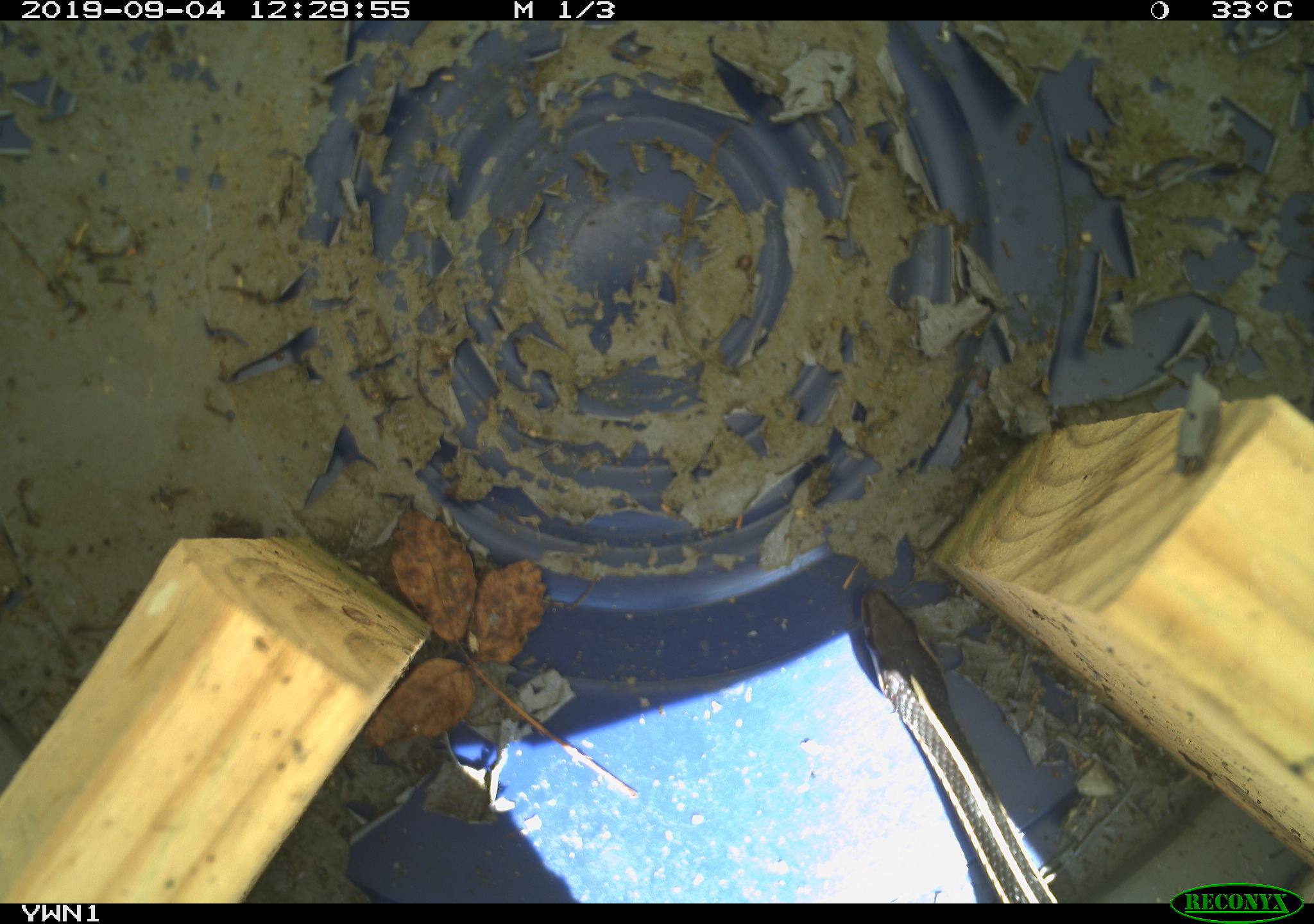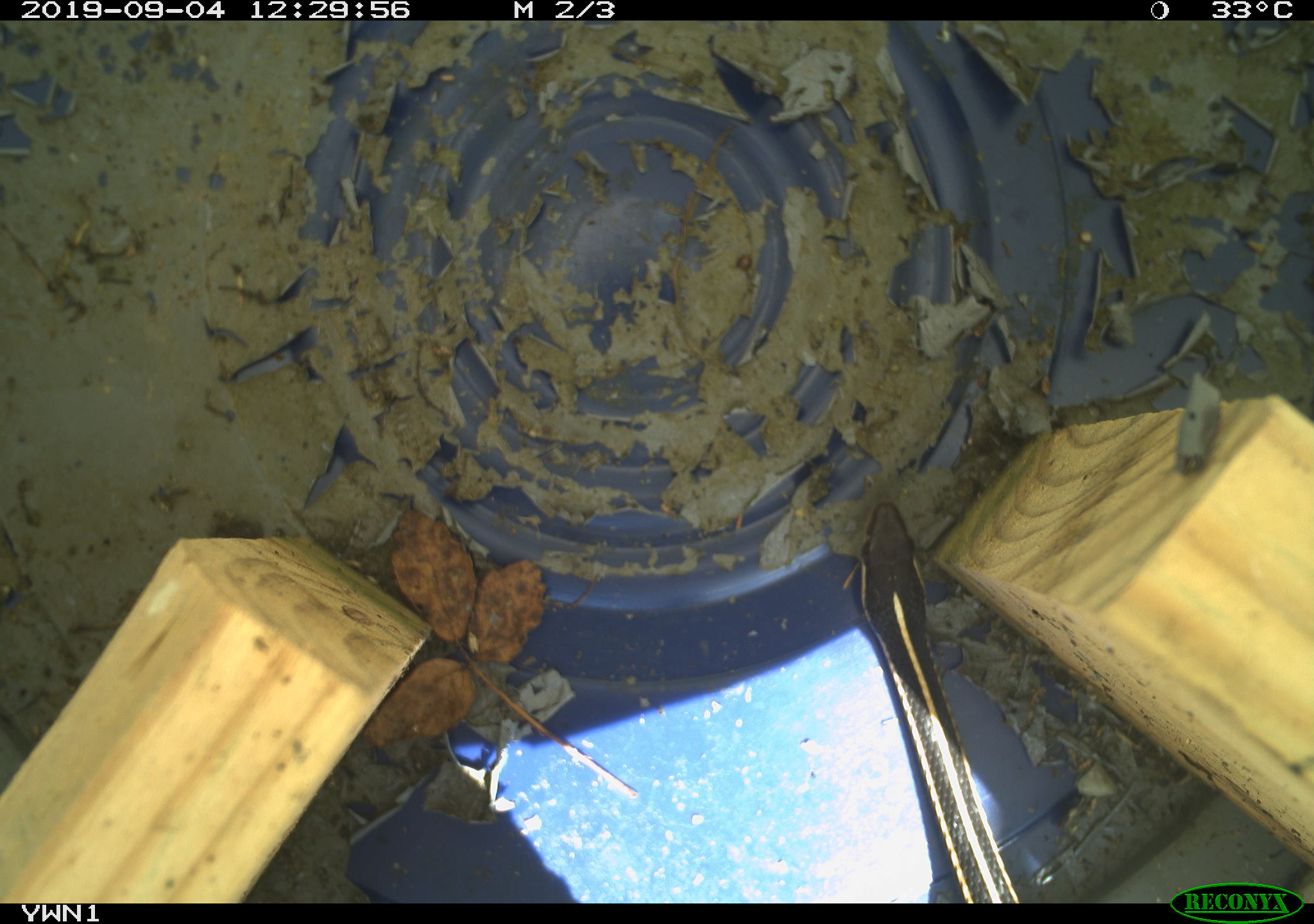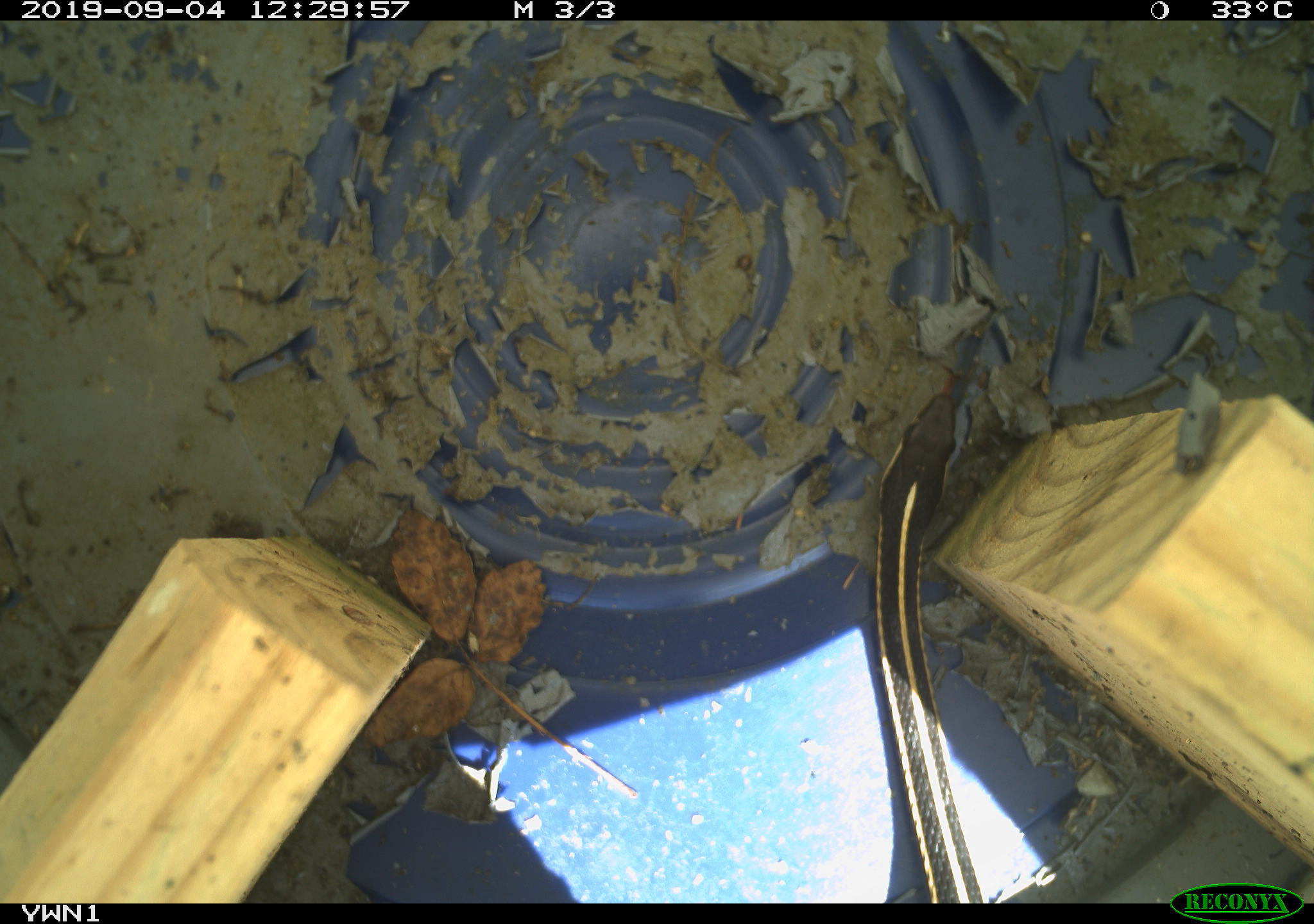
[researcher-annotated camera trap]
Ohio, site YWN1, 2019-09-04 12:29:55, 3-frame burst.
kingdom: Animalia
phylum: Chordata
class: Reptilia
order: Squamata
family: Colubridae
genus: Thamnophis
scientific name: Thamnophis sirtalis sirtalis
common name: eastern gartersnake